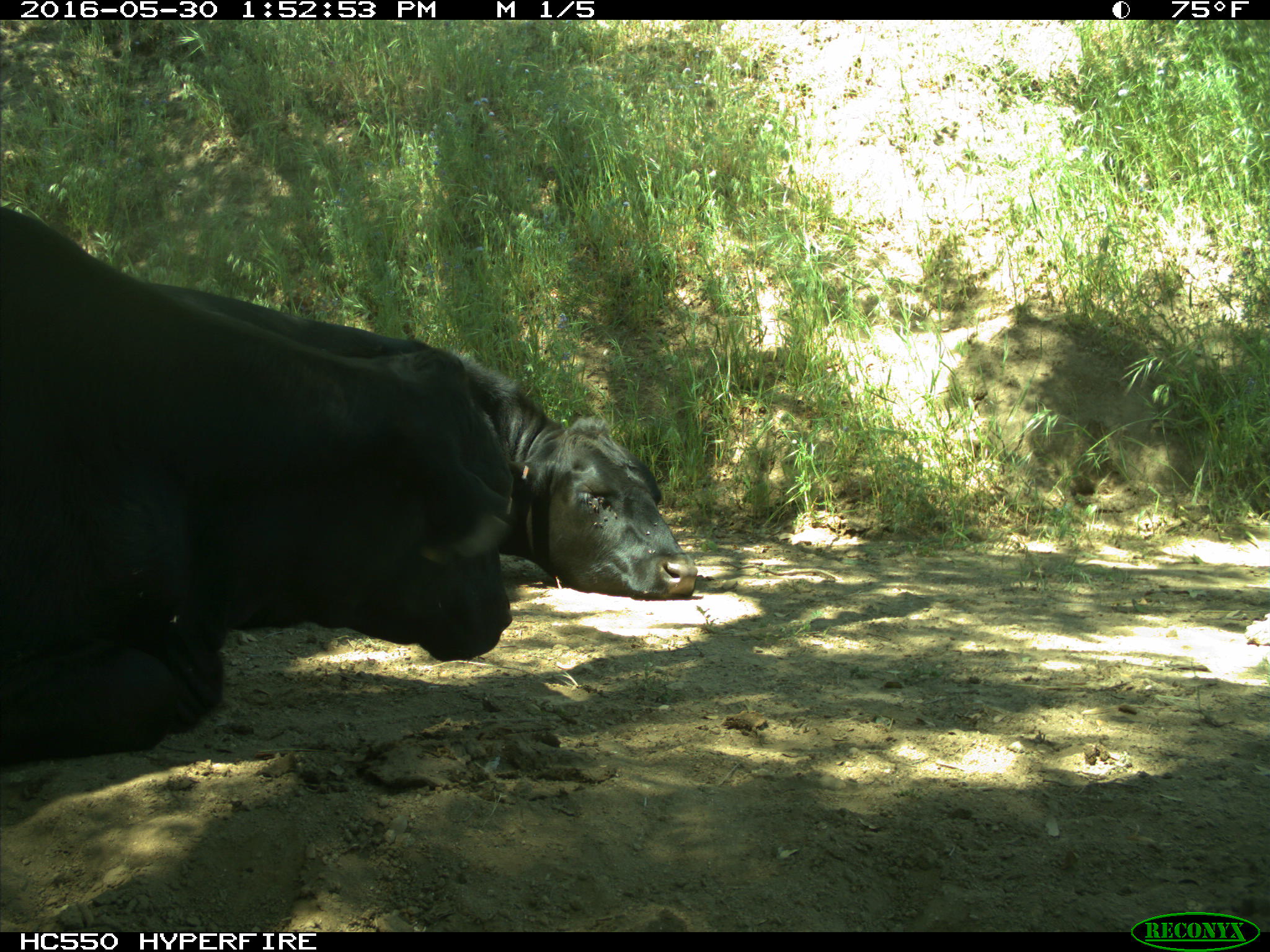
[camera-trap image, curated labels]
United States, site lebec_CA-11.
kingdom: Animalia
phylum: Chordata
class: Mammalia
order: Artiodactyla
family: Bovidae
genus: Bos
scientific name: Bos taurus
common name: domestic cow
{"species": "Bos taurus (domestic cow)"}